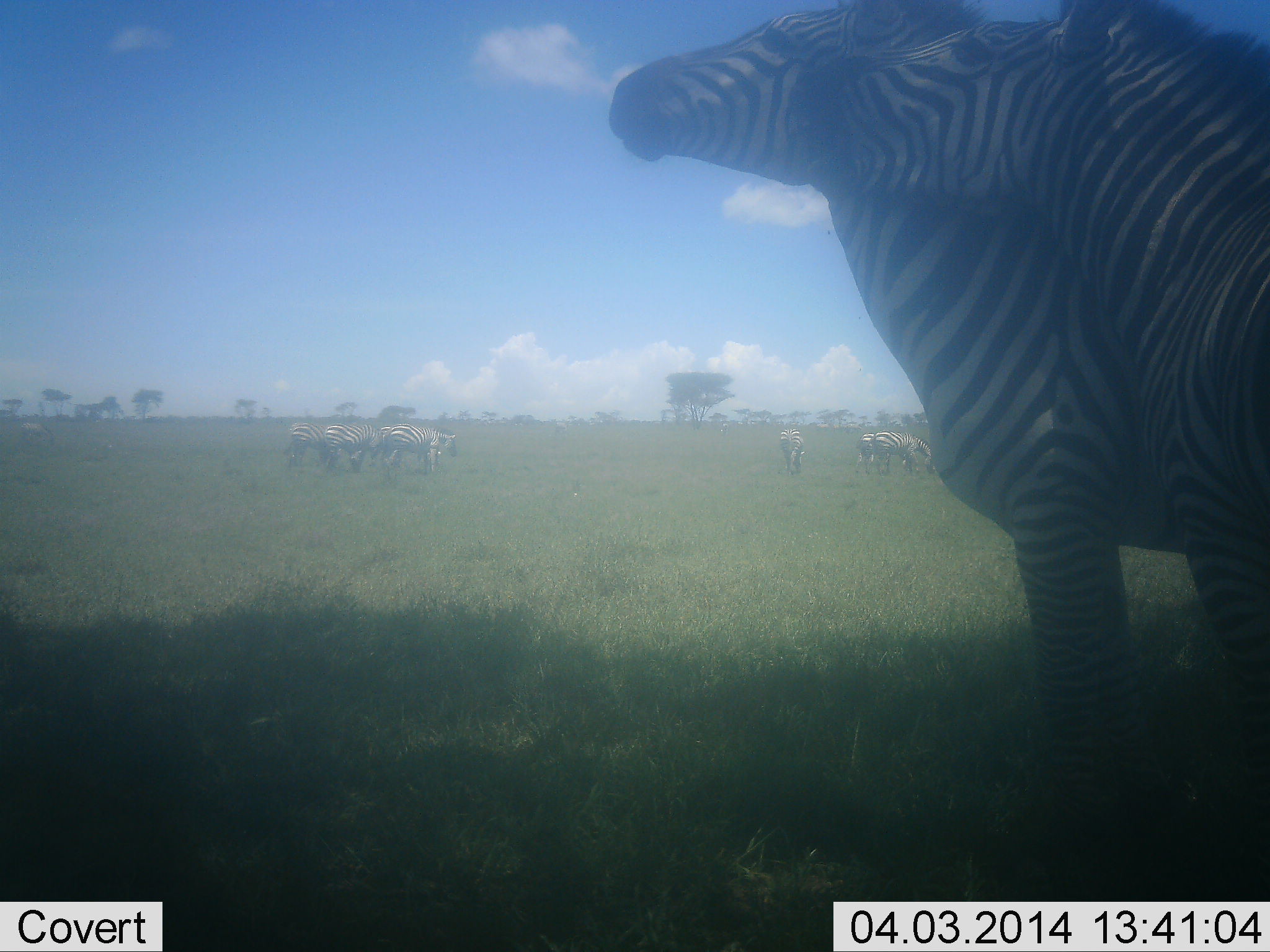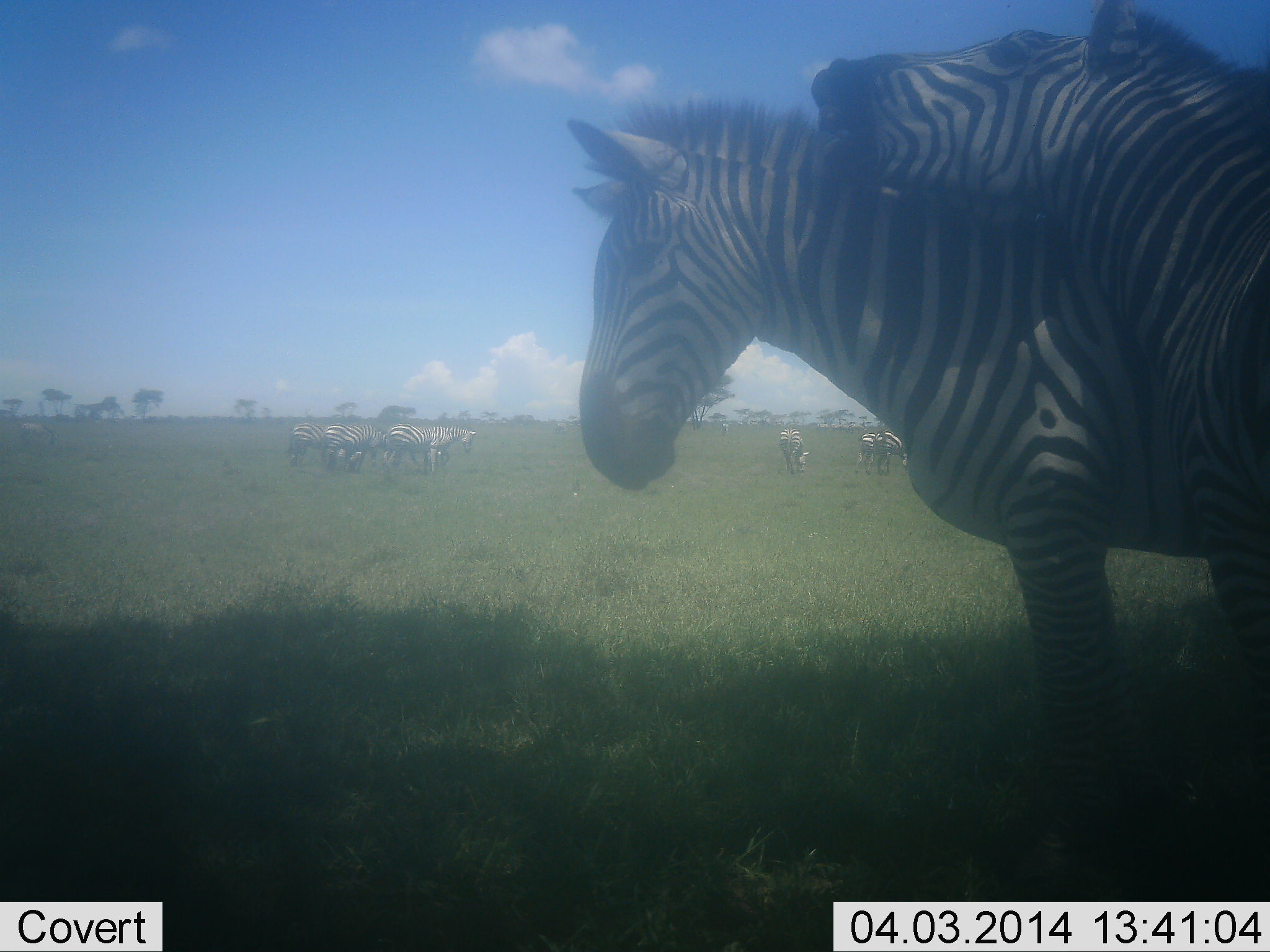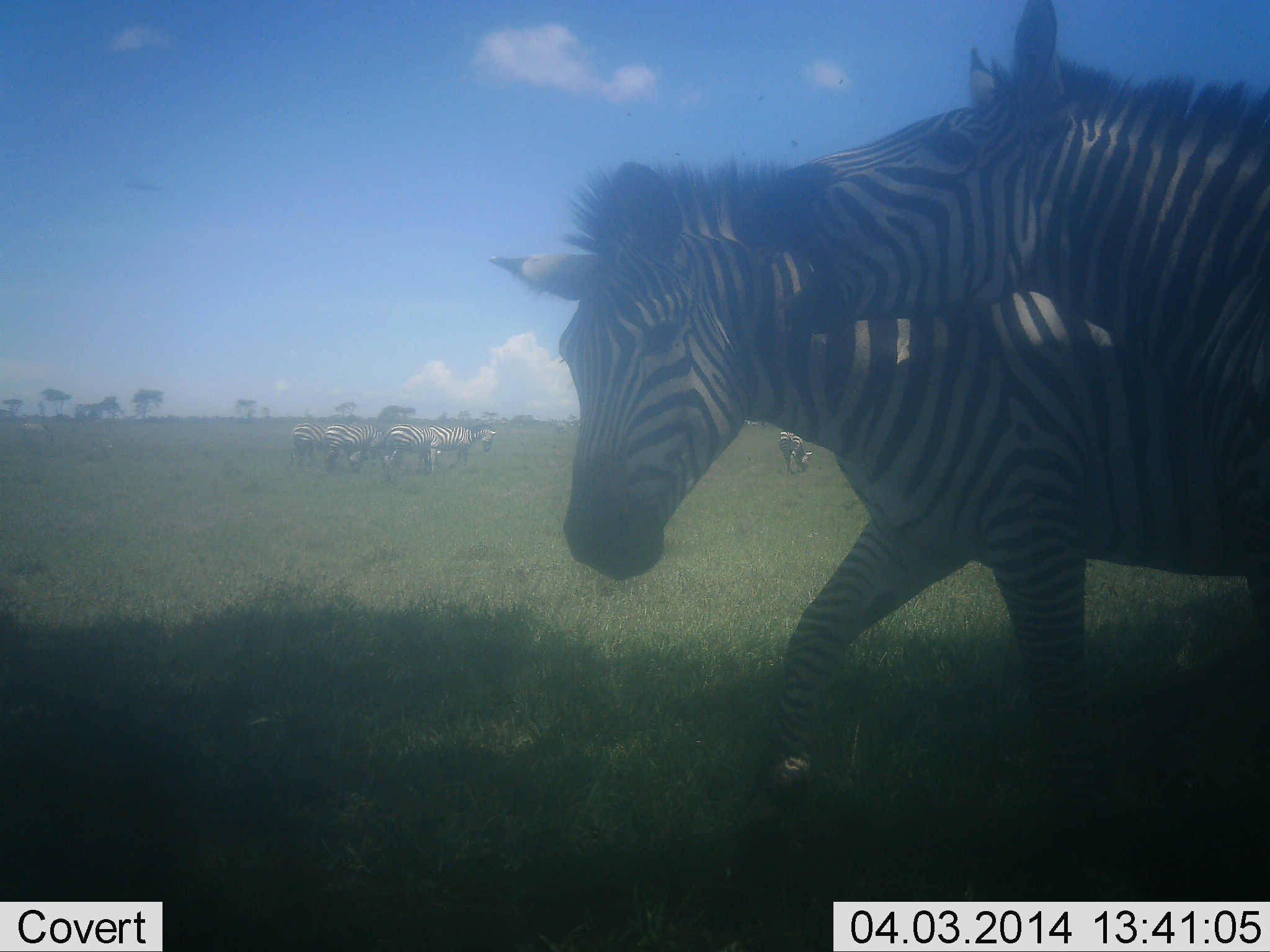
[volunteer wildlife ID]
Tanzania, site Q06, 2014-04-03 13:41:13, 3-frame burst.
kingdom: Animalia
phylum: Chordata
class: Mammalia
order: Perissodactyla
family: Equidae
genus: Equus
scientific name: Equus quagga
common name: plains zebra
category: zebra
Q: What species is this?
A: Zebra (plains zebra) (Equus quagga).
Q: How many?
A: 10.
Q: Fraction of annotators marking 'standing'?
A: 90%.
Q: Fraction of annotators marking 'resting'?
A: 0%.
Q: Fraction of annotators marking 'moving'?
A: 20%.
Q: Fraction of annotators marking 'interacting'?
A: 80%.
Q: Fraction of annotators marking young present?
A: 0%.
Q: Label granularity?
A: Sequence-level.